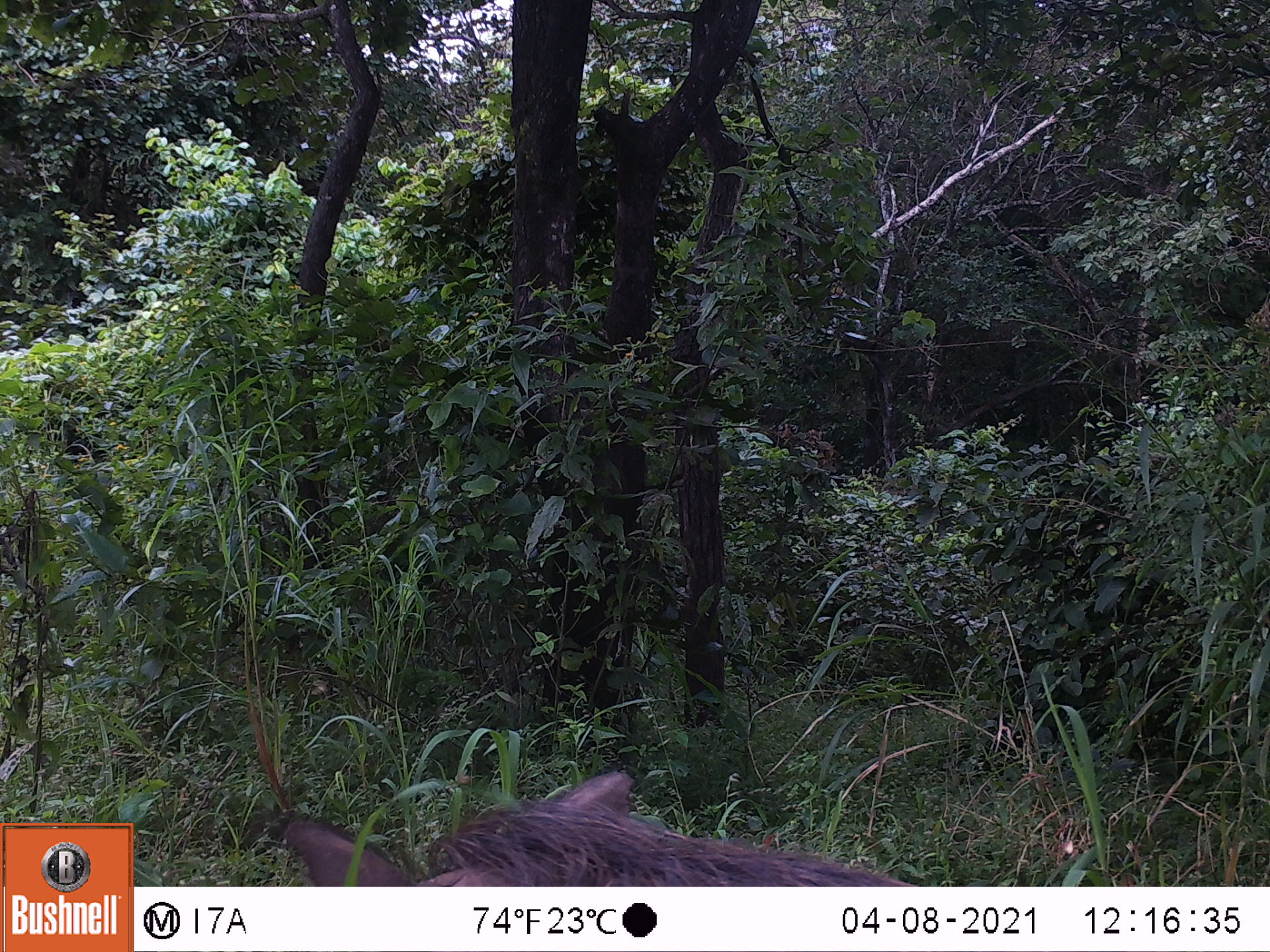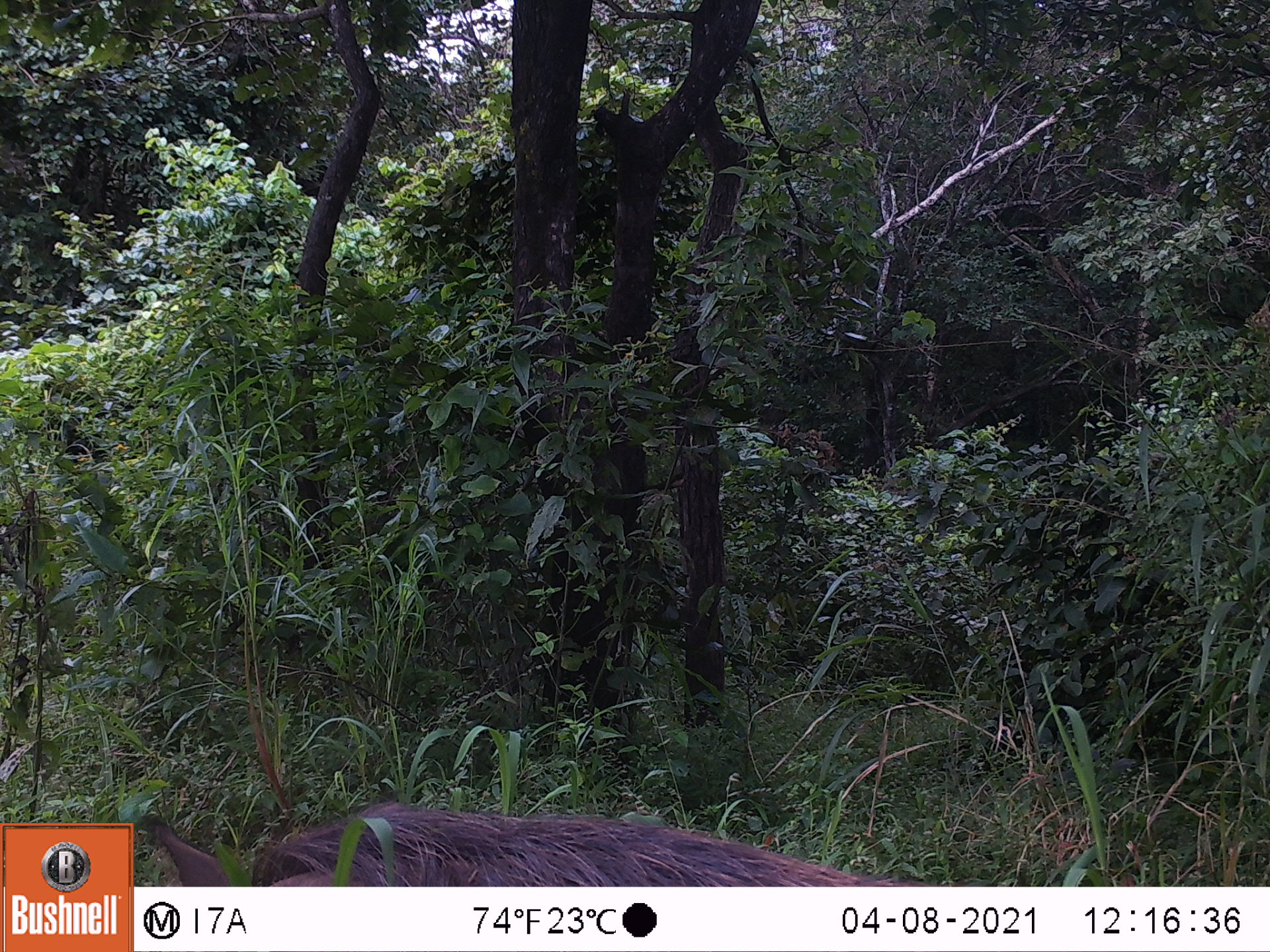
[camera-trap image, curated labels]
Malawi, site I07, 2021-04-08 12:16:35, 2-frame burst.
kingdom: Animalia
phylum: Chordata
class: Mammalia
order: Artiodactyla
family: Suidae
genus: Phacochoerus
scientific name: Phacochoerus africanus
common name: common warthog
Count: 1.